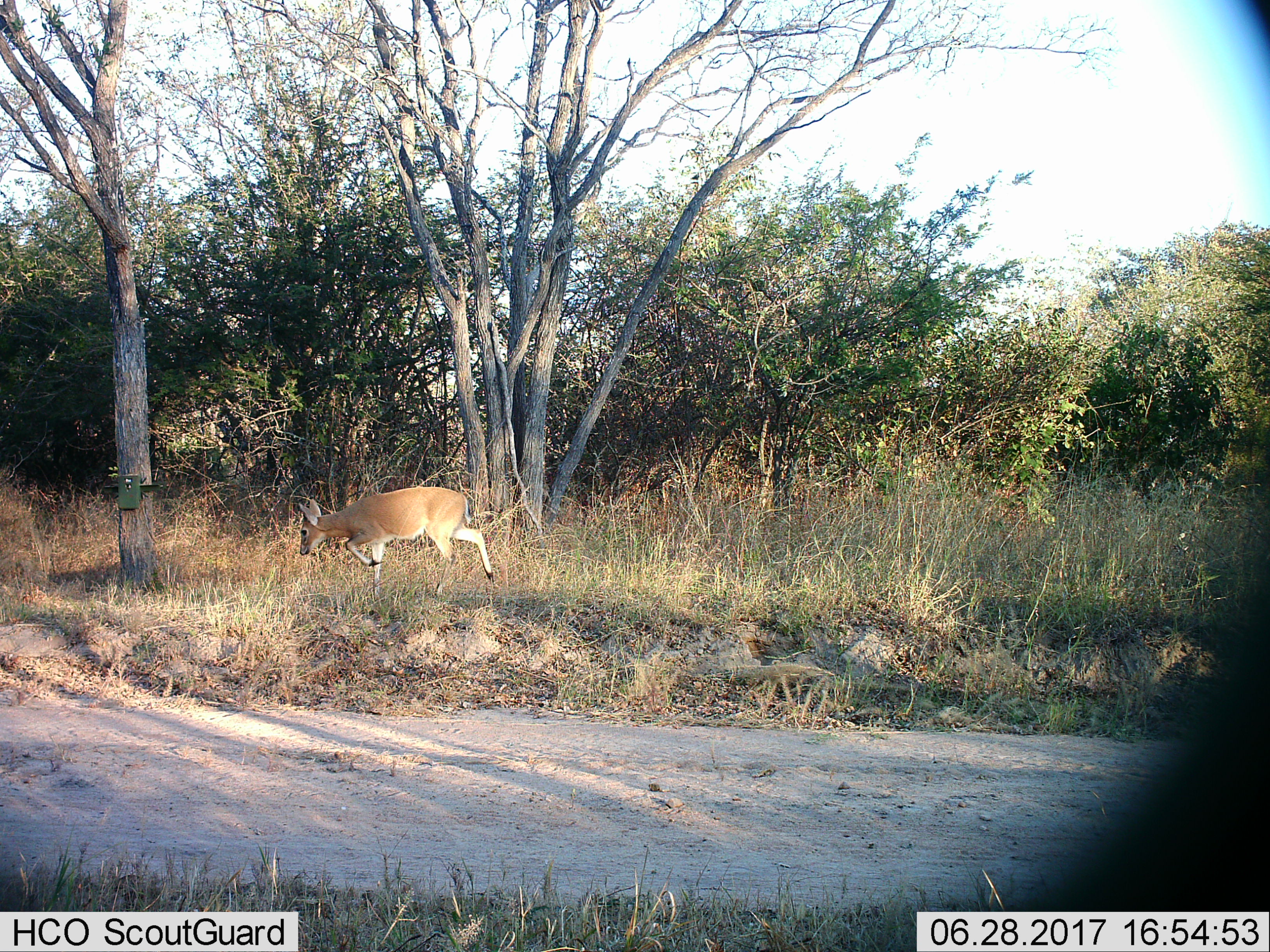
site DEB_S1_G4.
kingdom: Animalia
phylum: Chordata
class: Mammalia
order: Artiodactyla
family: Bovidae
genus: Sylvicapra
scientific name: Sylvicapra grimmia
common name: common duiker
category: duikercommongrey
Duikercommongrey (common duiker) (Sylvicapra grimmia), count 1. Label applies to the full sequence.